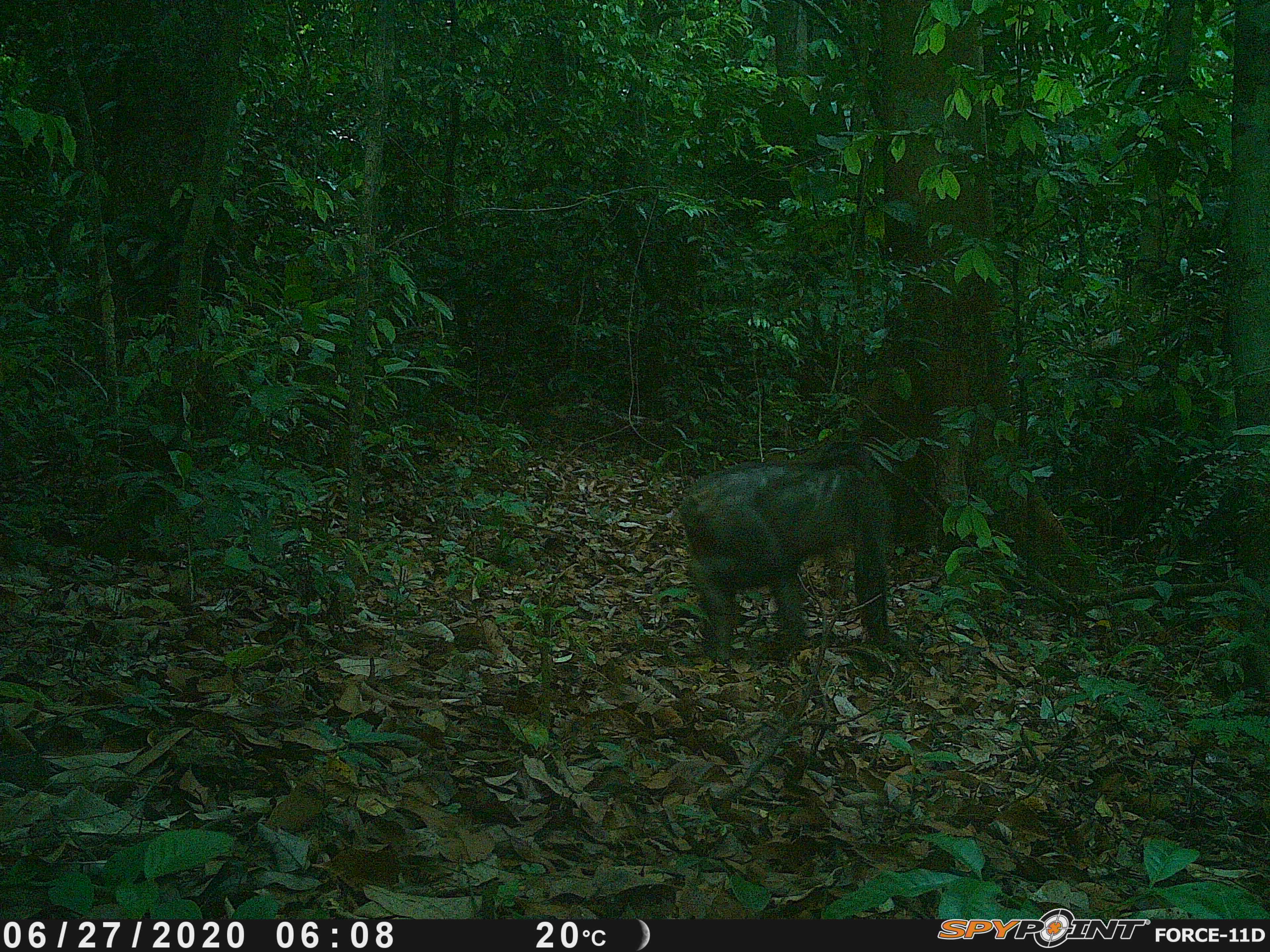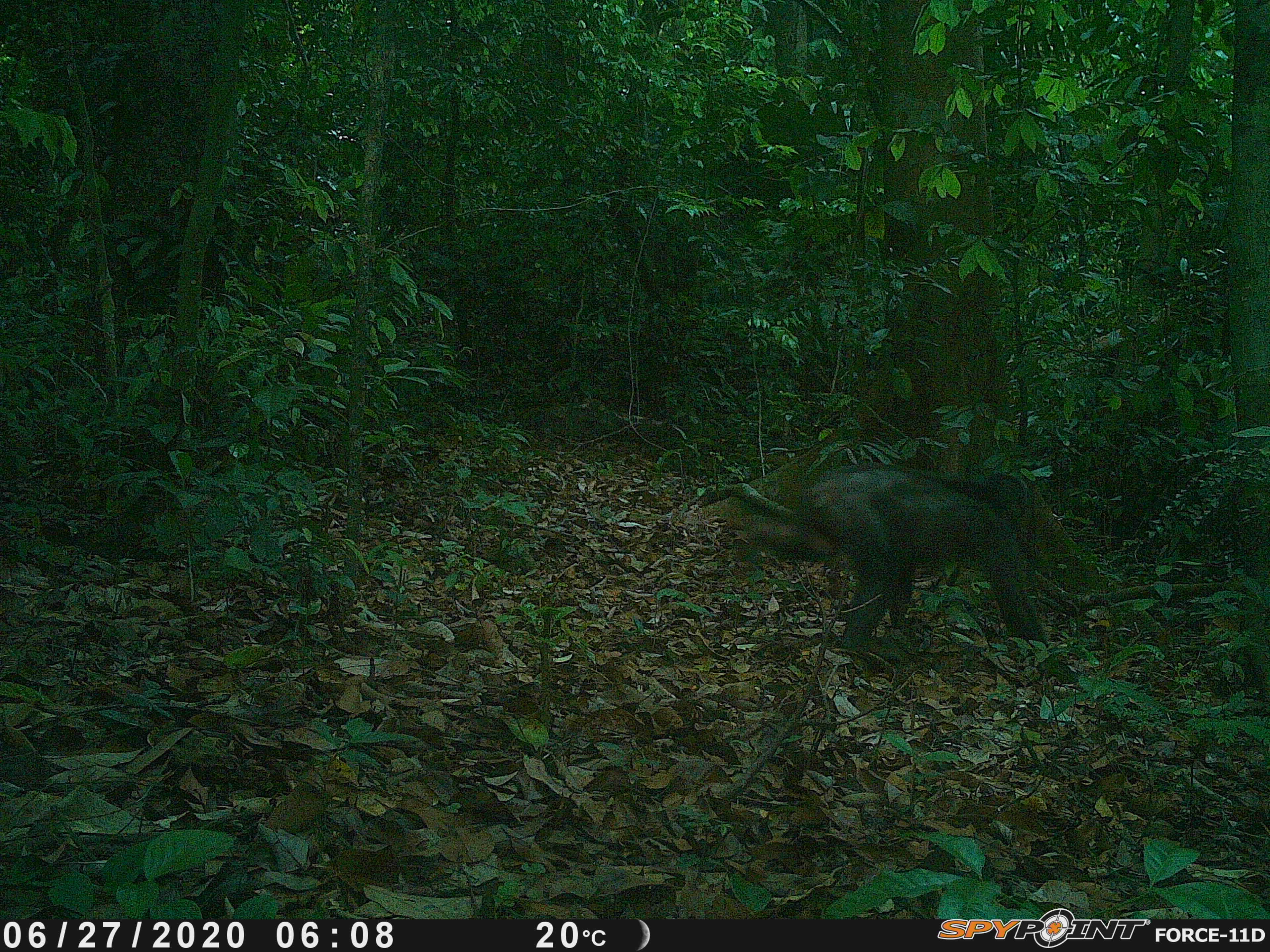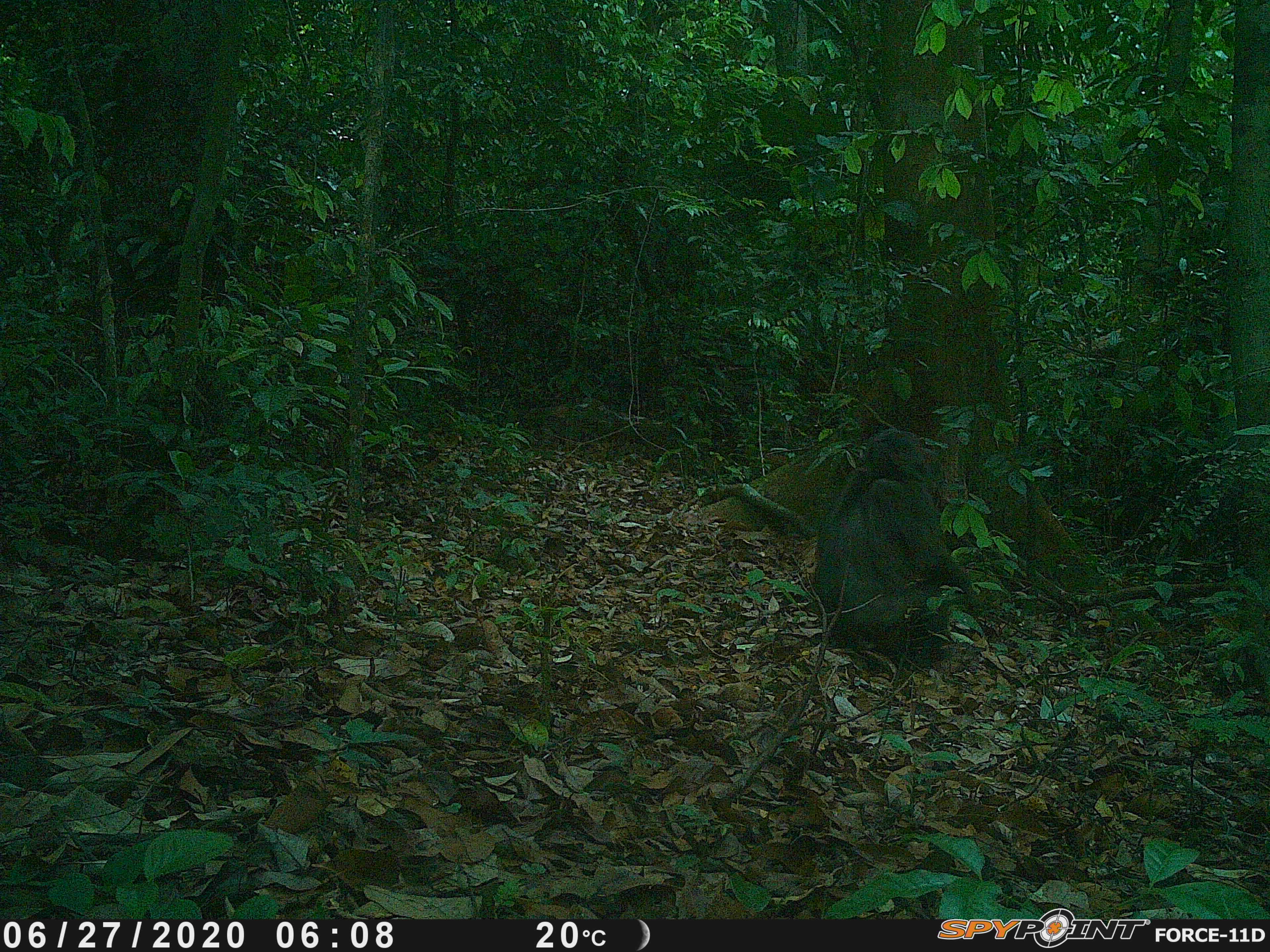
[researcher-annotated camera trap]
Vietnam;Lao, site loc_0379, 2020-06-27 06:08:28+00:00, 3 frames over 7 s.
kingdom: Animalia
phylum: Chordata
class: Mammalia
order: Primates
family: Cercopithecidae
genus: Macaca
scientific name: Macaca arctoides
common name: stump-tailed macaque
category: stump tailed macaque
Stump tailed macaque (stump-tailed macaque) (Macaca arctoides). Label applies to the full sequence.